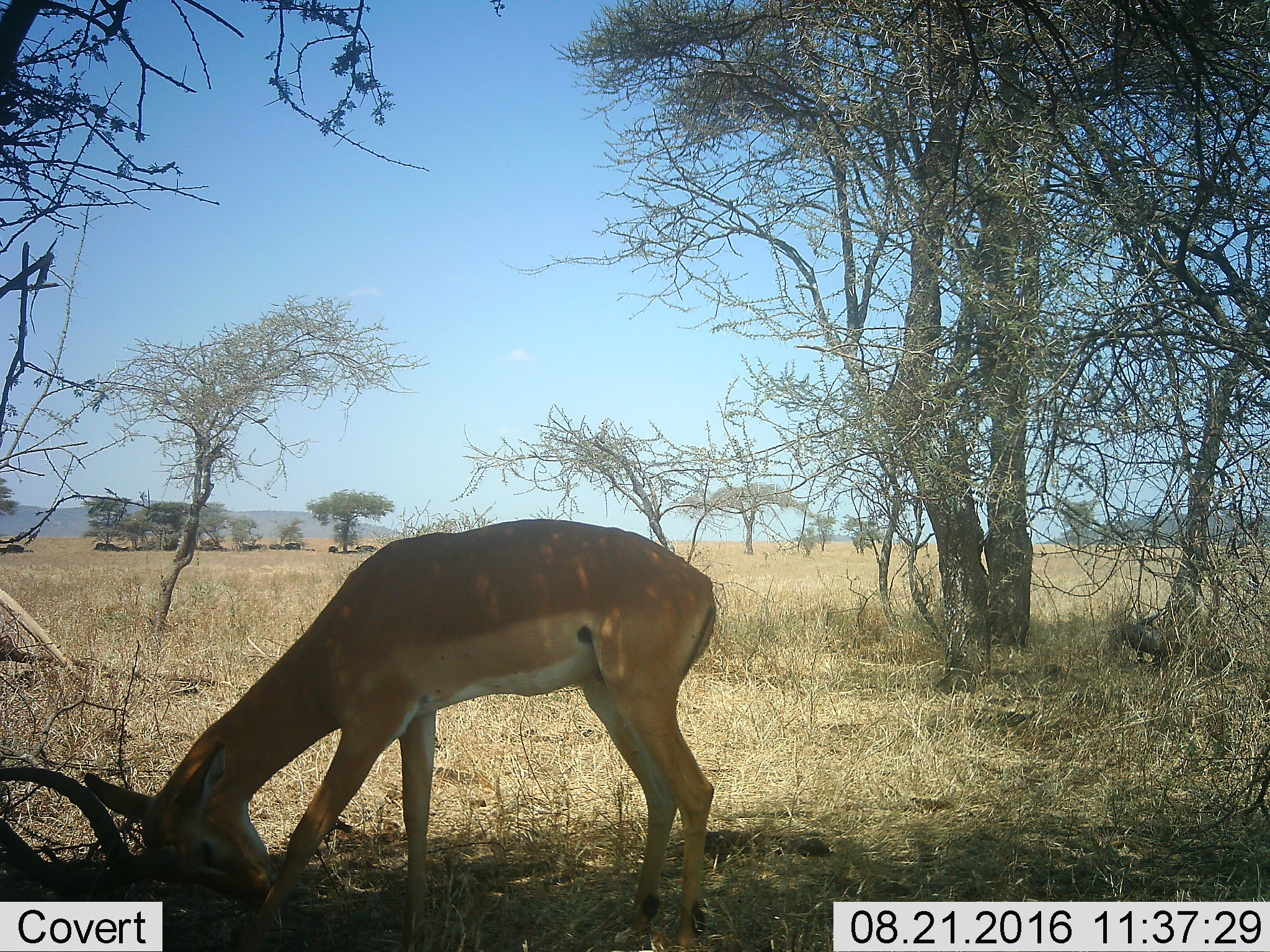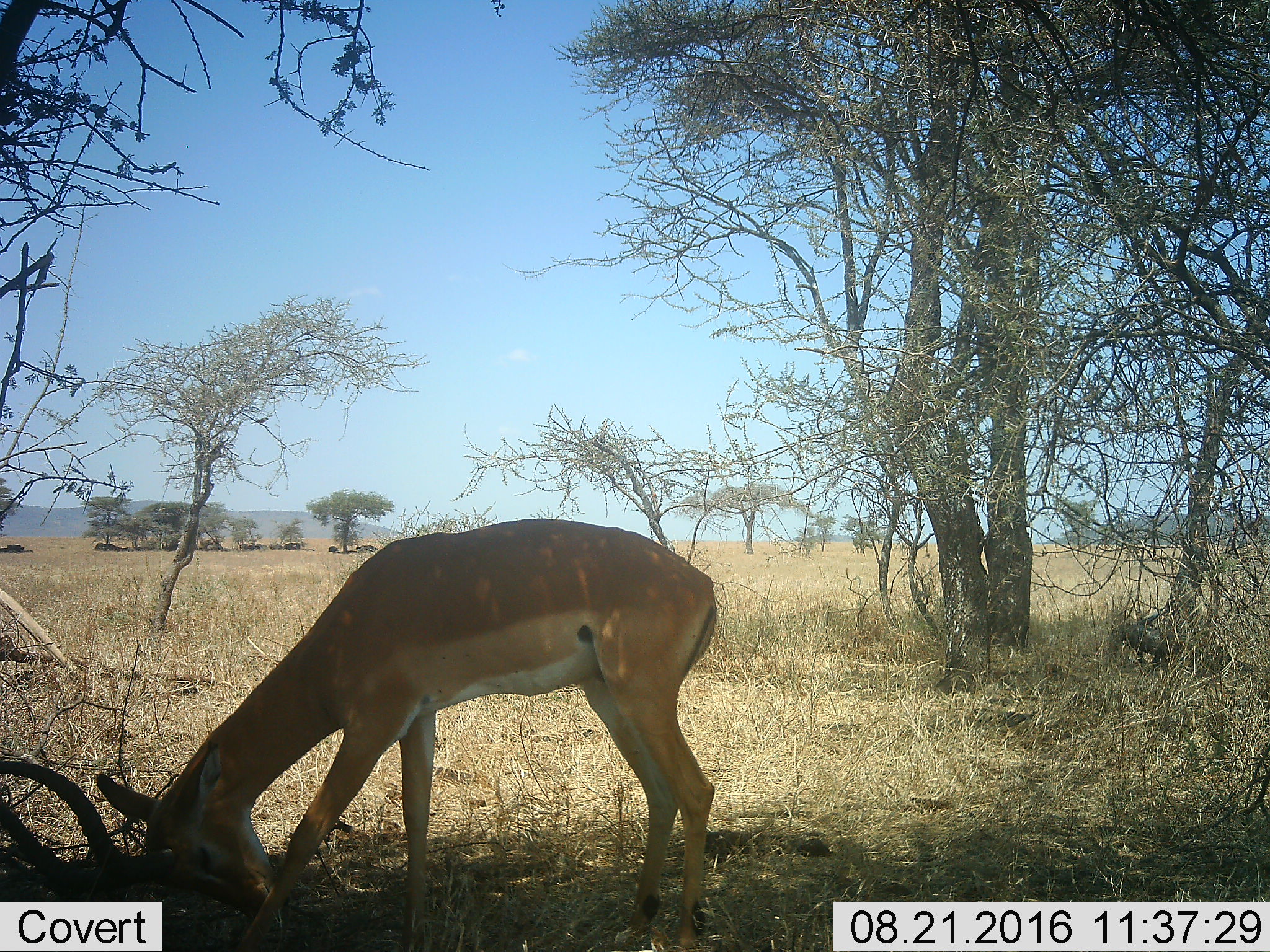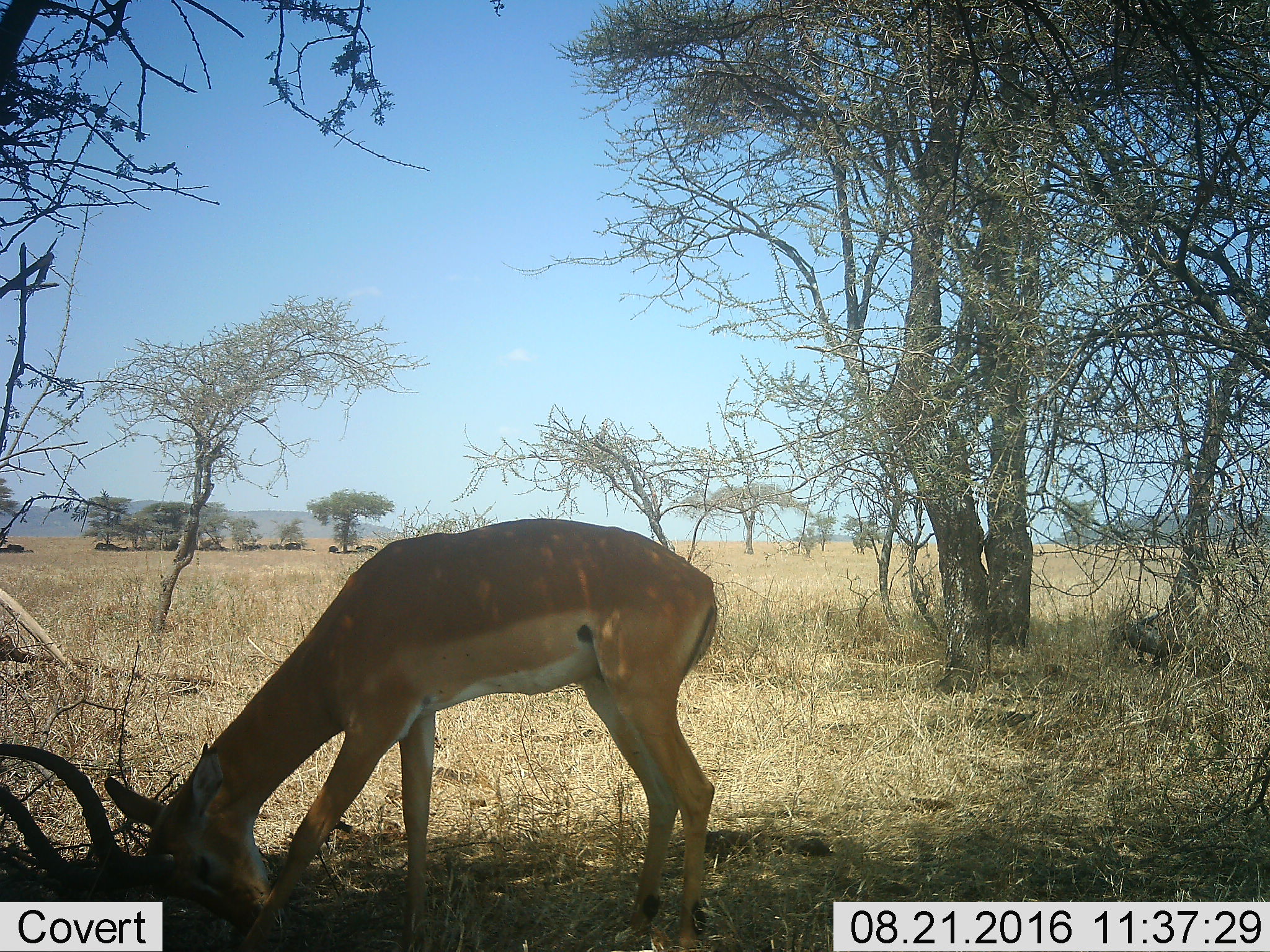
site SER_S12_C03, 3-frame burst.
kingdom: Animalia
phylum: Chordata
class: Mammalia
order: Artiodactyla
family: Bovidae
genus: Aepyceros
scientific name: Aepyceros melampus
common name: impala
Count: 1.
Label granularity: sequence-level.